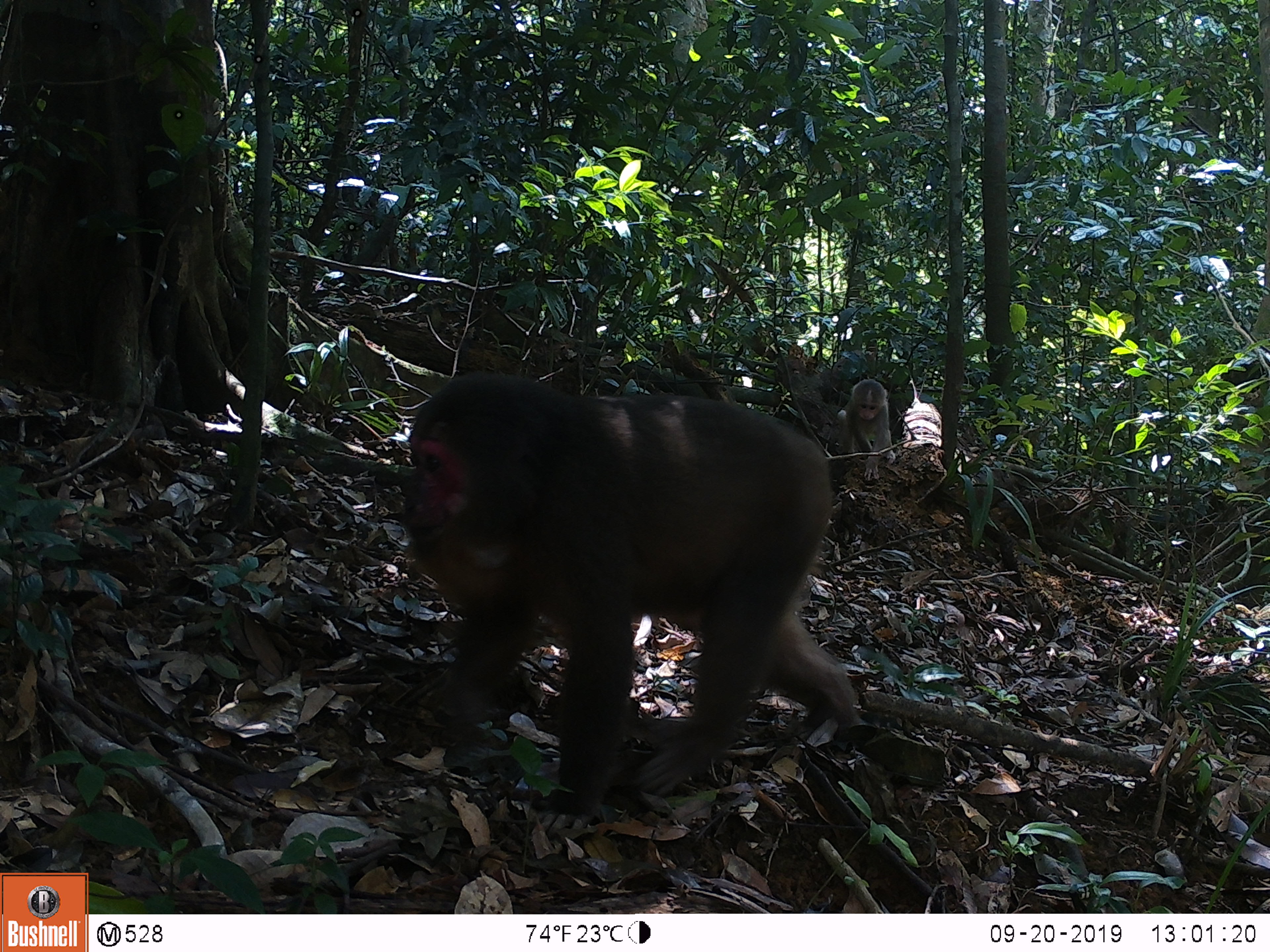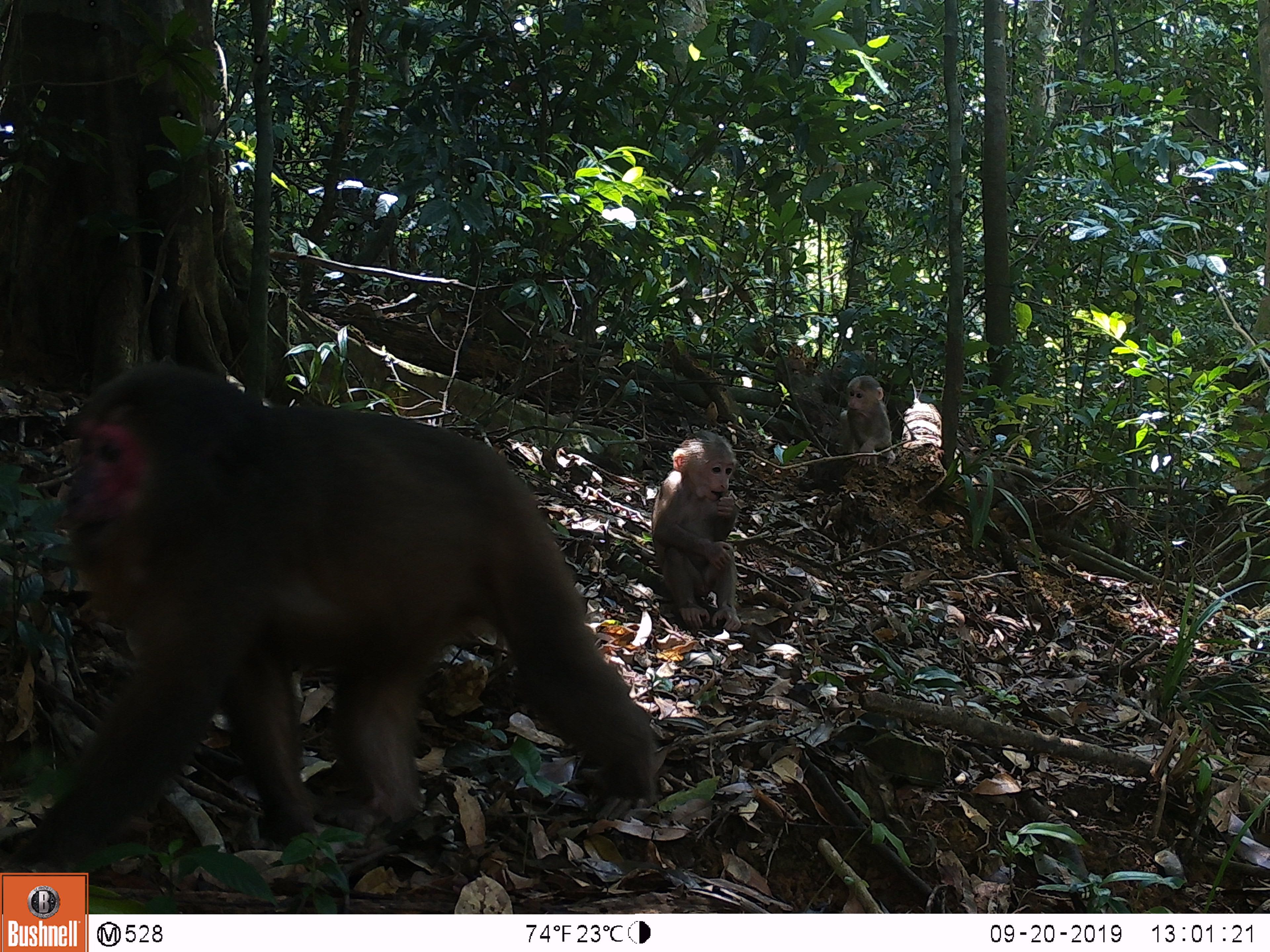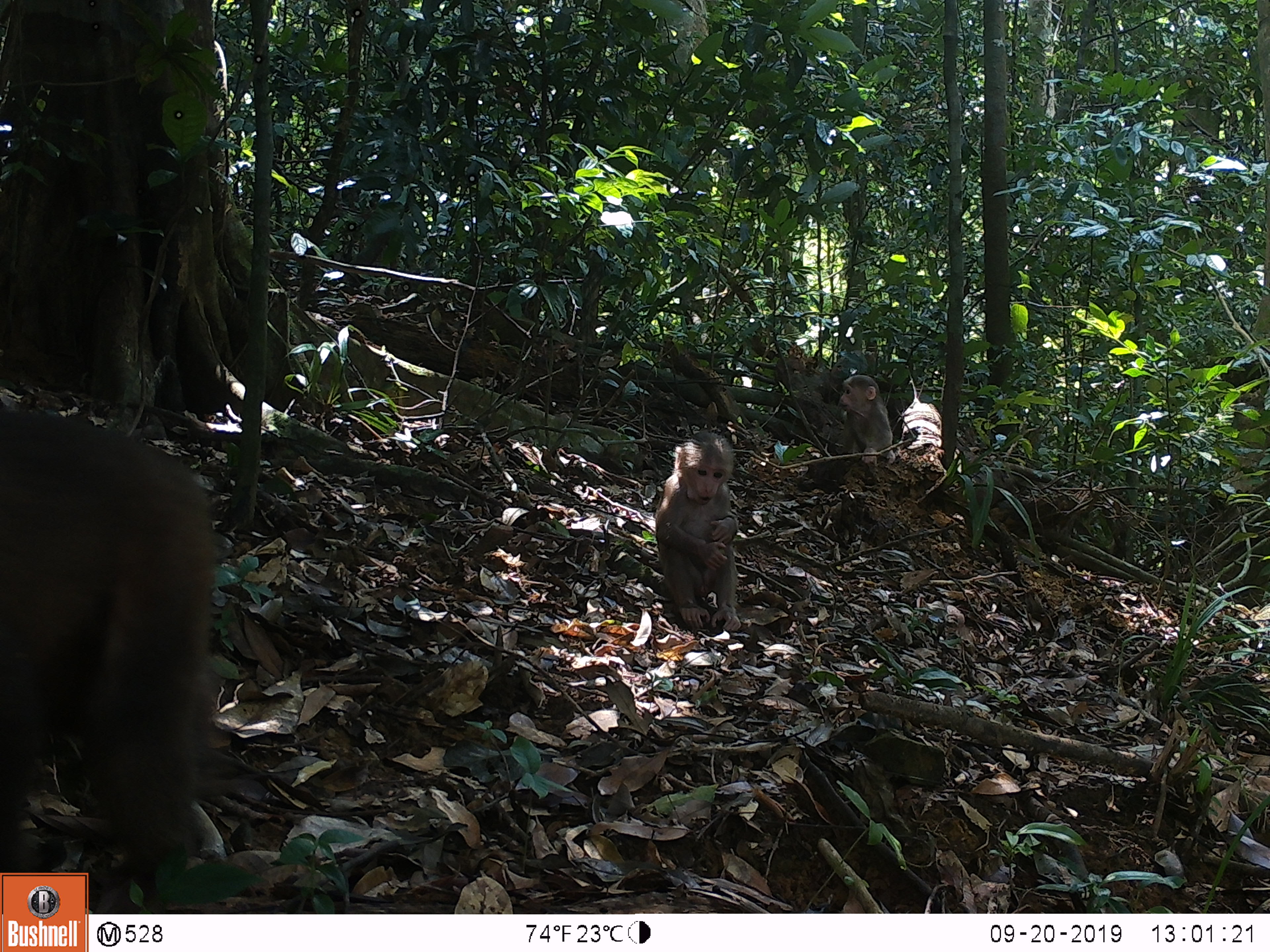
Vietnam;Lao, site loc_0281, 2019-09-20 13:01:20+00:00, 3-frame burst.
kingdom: Animalia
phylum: Chordata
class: Mammalia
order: Primates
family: Cercopithecidae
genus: Macaca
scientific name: Macaca arctoides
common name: stump-tailed macaque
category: stump tailed macaque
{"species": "stump tailed macaque (stump-tailed macaque) (Macaca arctoides)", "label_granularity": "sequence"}